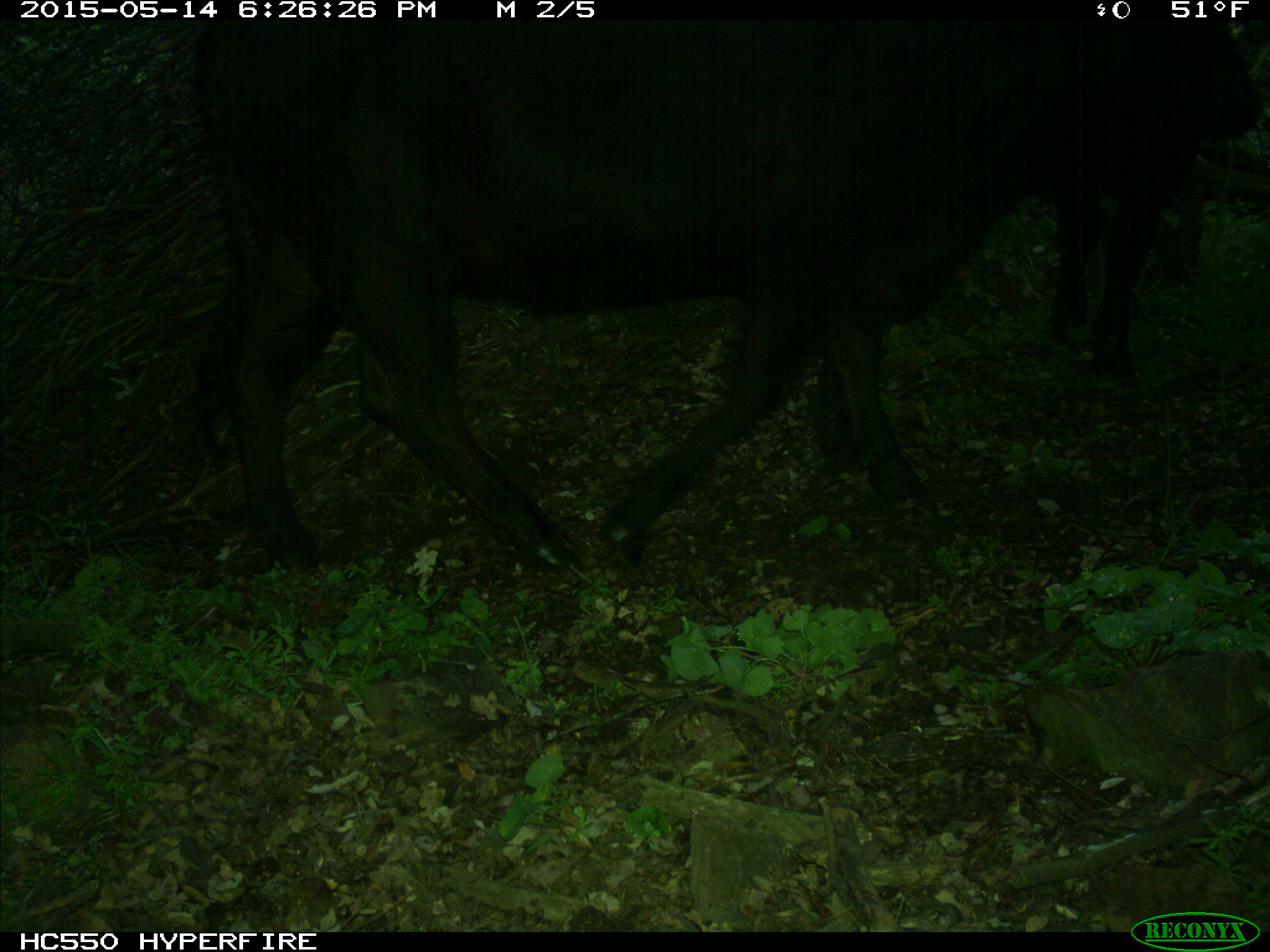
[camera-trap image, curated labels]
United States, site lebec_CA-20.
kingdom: Animalia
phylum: Chordata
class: Mammalia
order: Artiodactyla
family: Bovidae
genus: Bos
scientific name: Bos taurus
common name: domestic cow